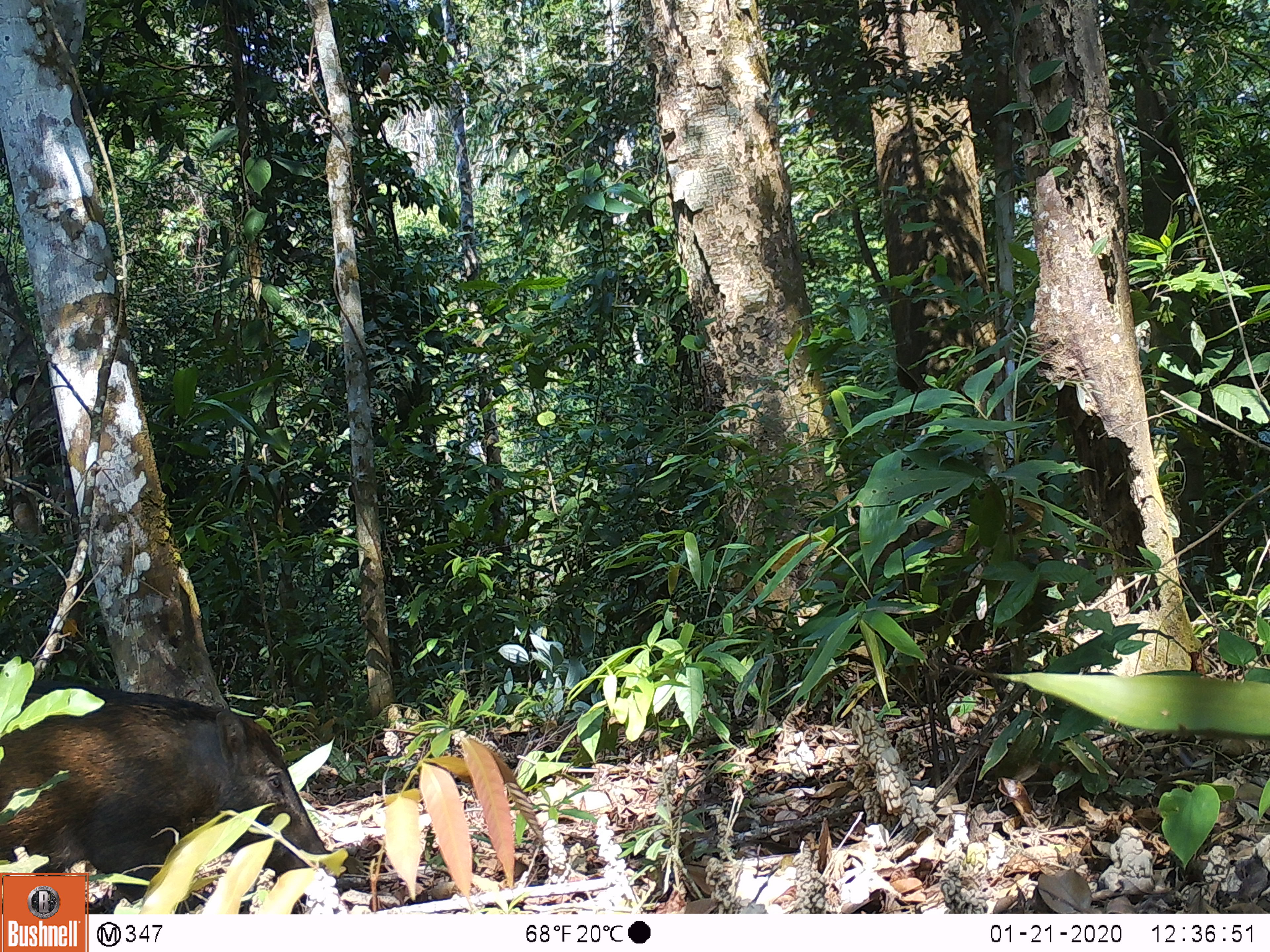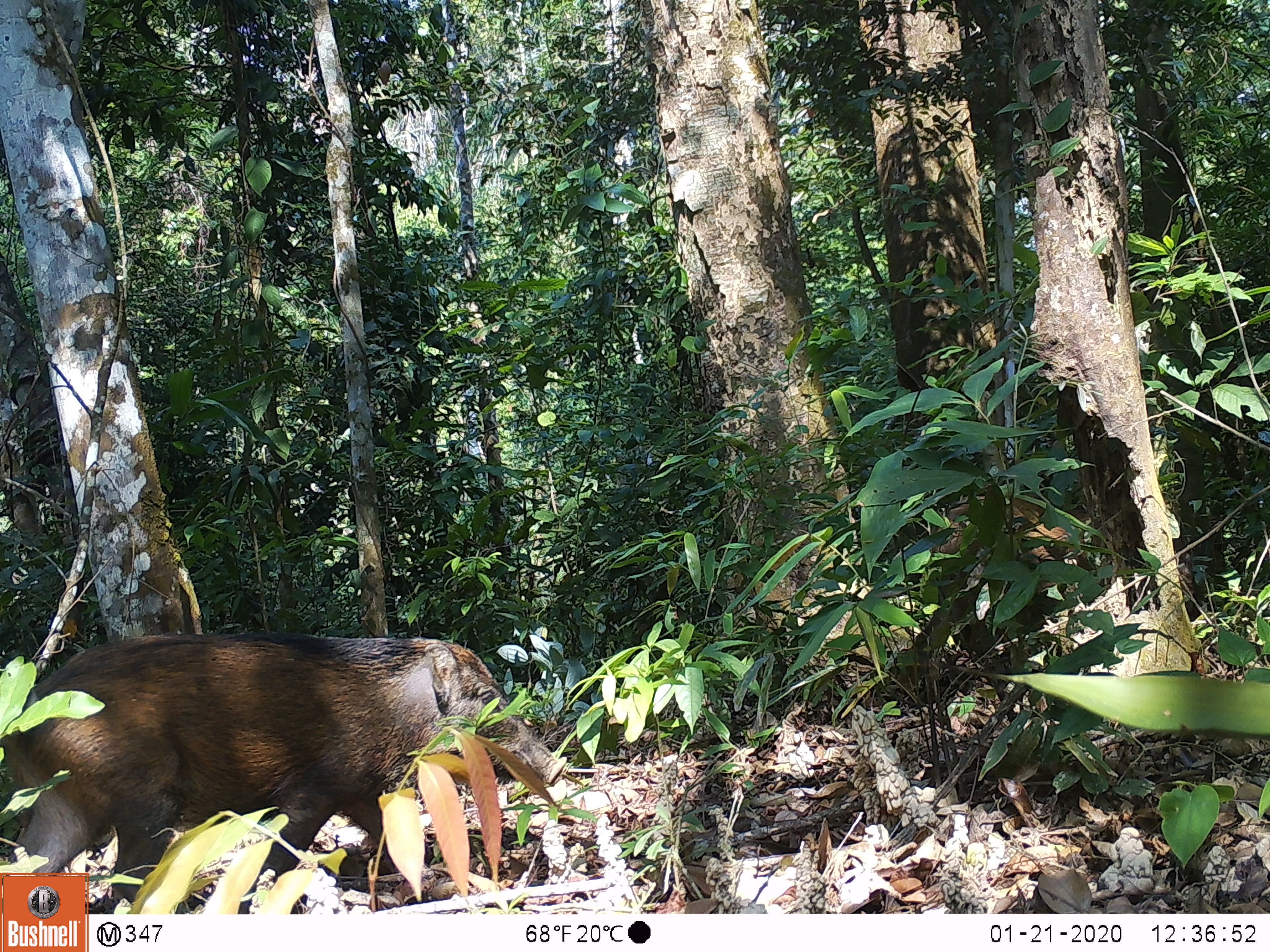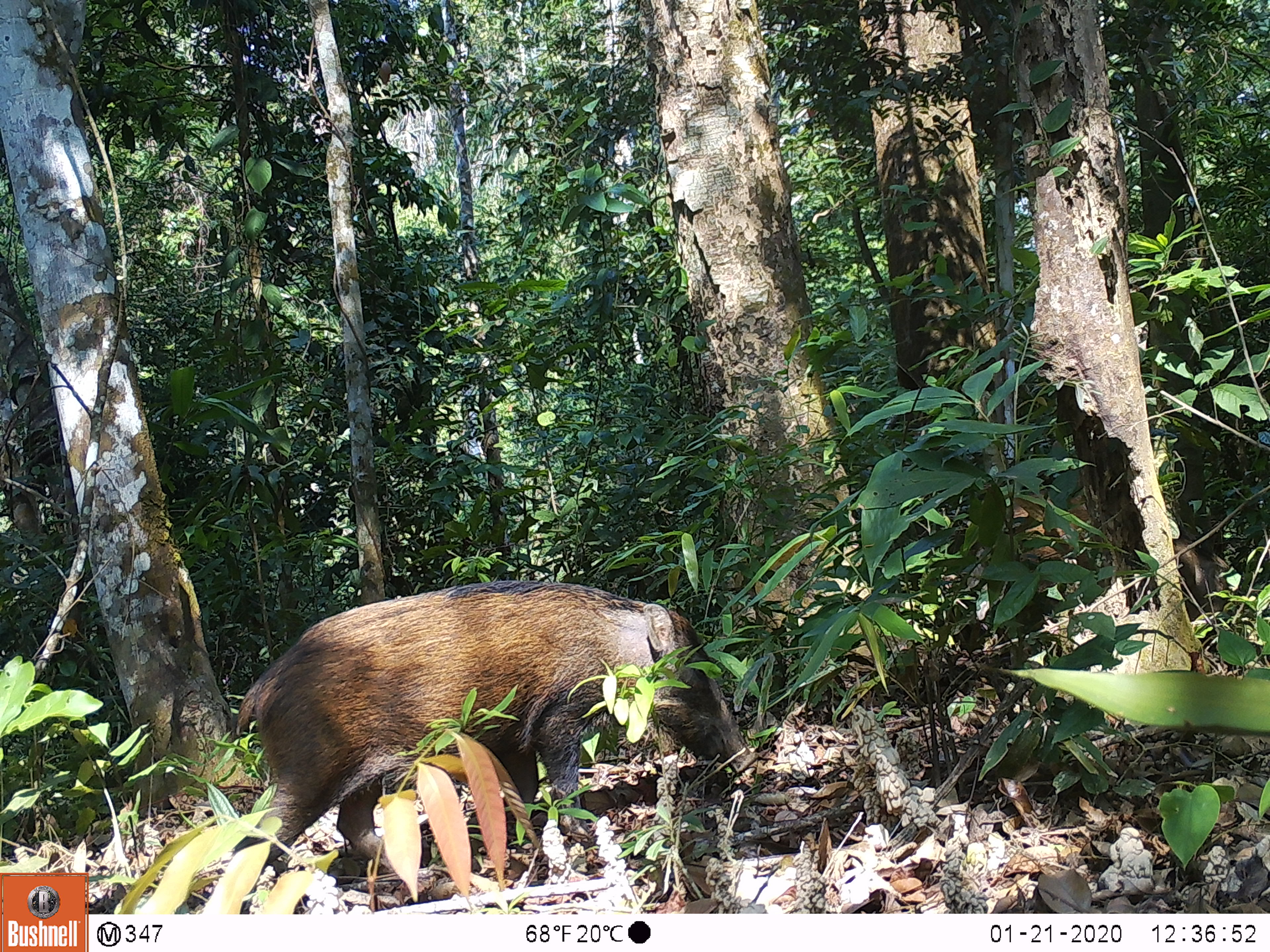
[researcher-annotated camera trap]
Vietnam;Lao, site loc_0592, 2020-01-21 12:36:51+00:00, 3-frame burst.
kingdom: Animalia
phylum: Chordata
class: Mammalia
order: Artiodactyla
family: Suidae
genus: Sus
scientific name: Sus scrofa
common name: eurasian wild pig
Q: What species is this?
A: Eurasian wild pig (Sus scrofa).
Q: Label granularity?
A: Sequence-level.